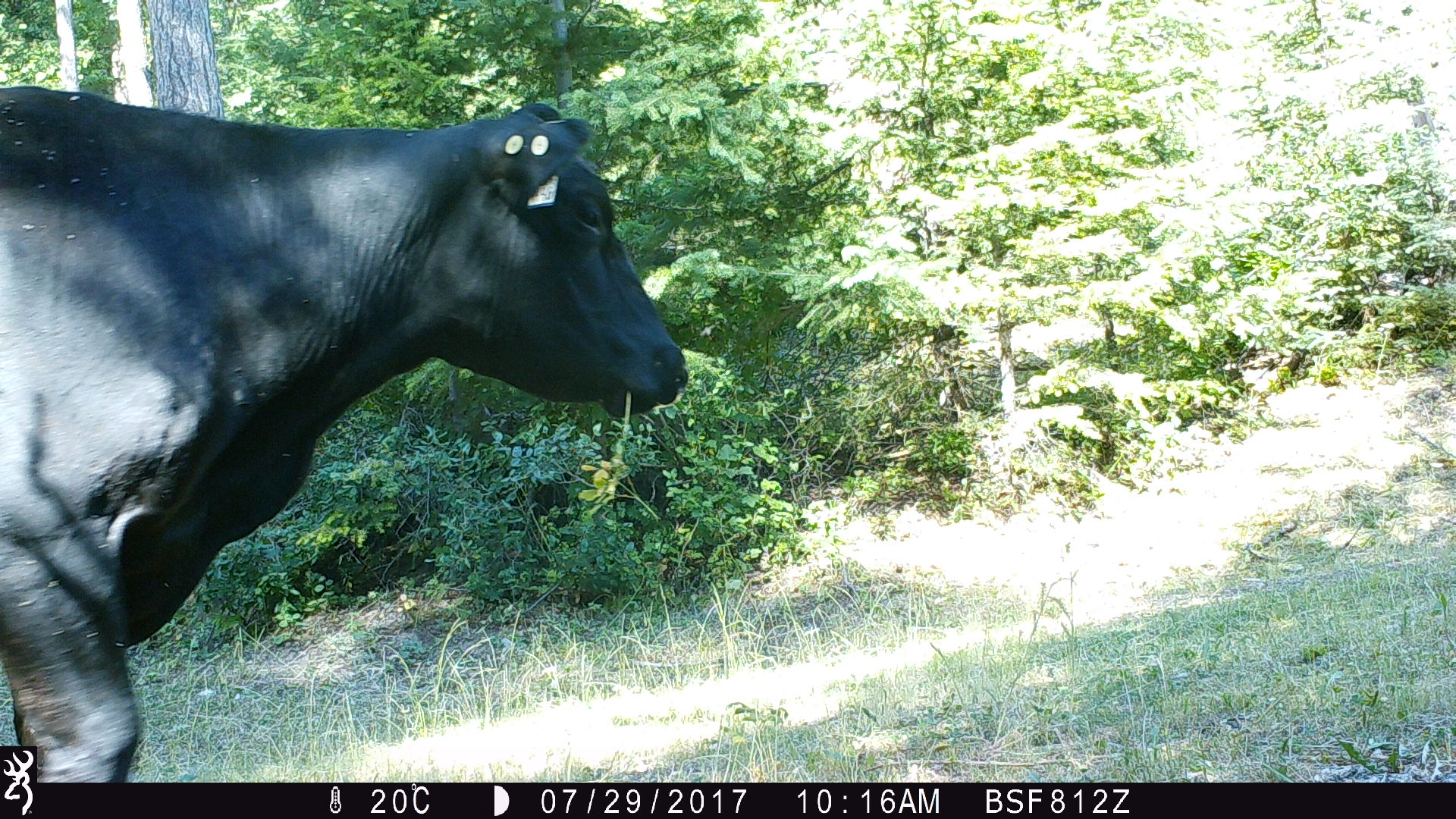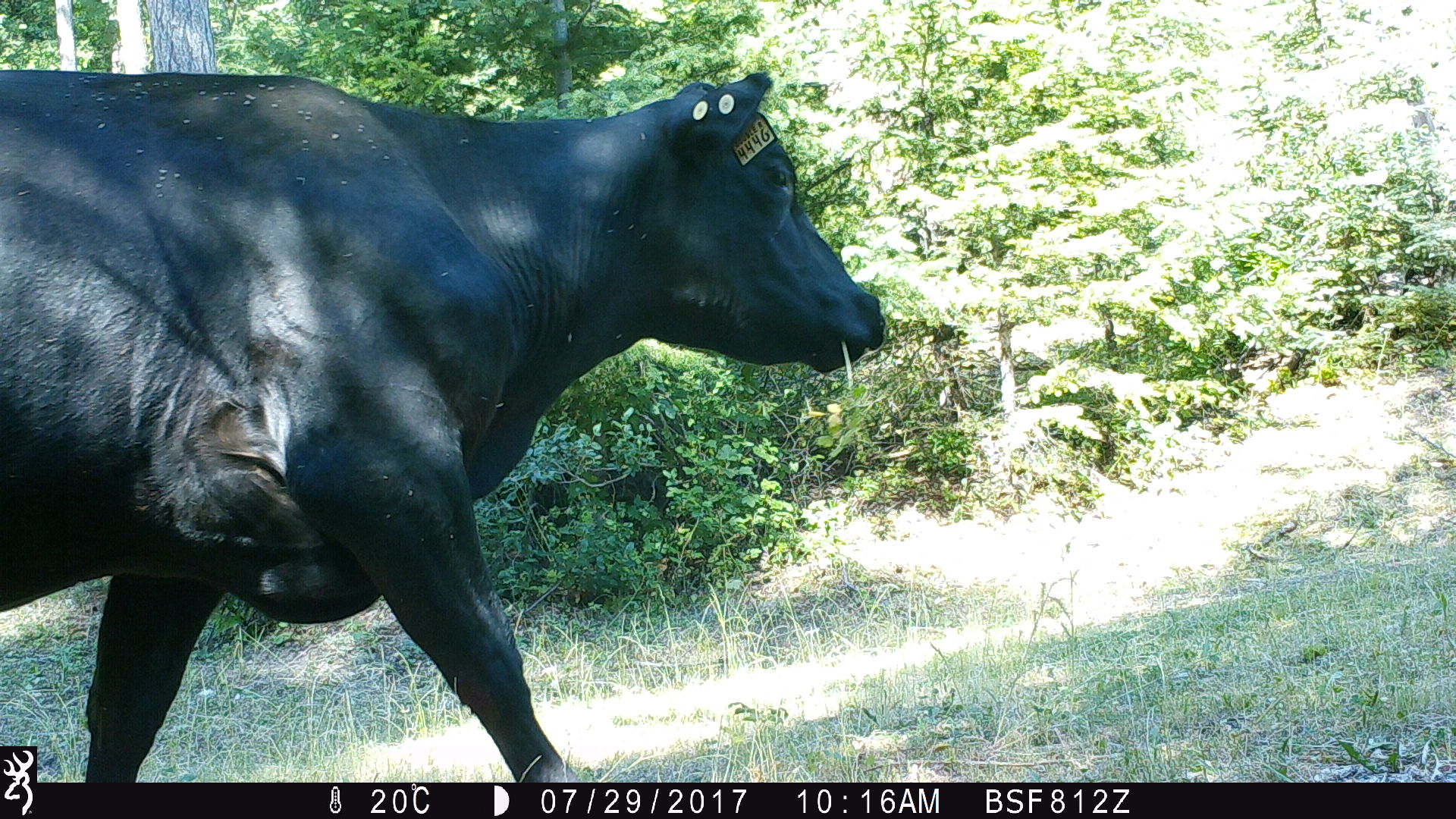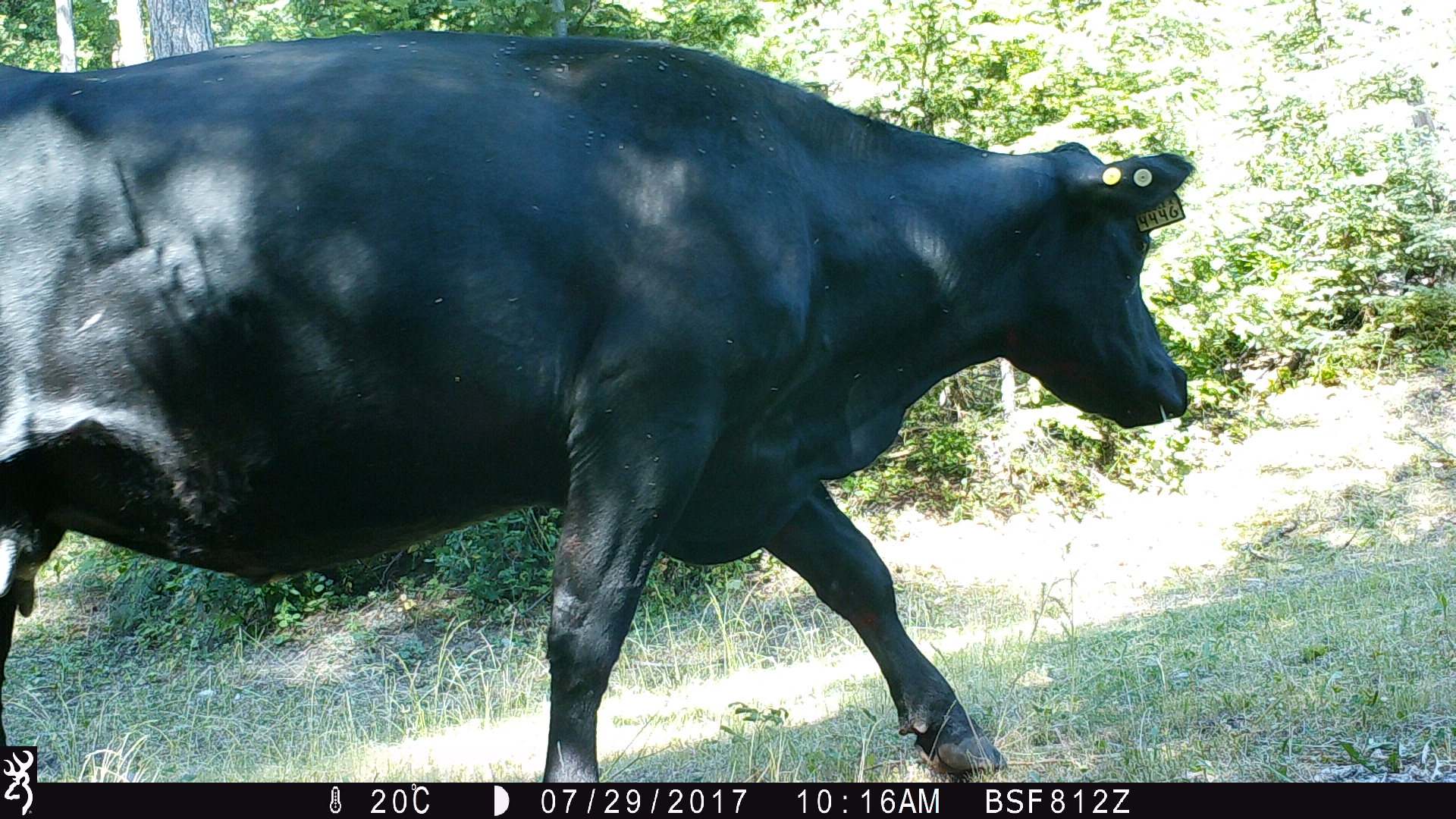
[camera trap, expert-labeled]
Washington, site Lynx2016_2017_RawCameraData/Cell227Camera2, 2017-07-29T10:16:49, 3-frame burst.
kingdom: Animalia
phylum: Chordata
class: Mammalia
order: Artiodactyla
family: Bovidae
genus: Bos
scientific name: Bos taurus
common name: domestic cattle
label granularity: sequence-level